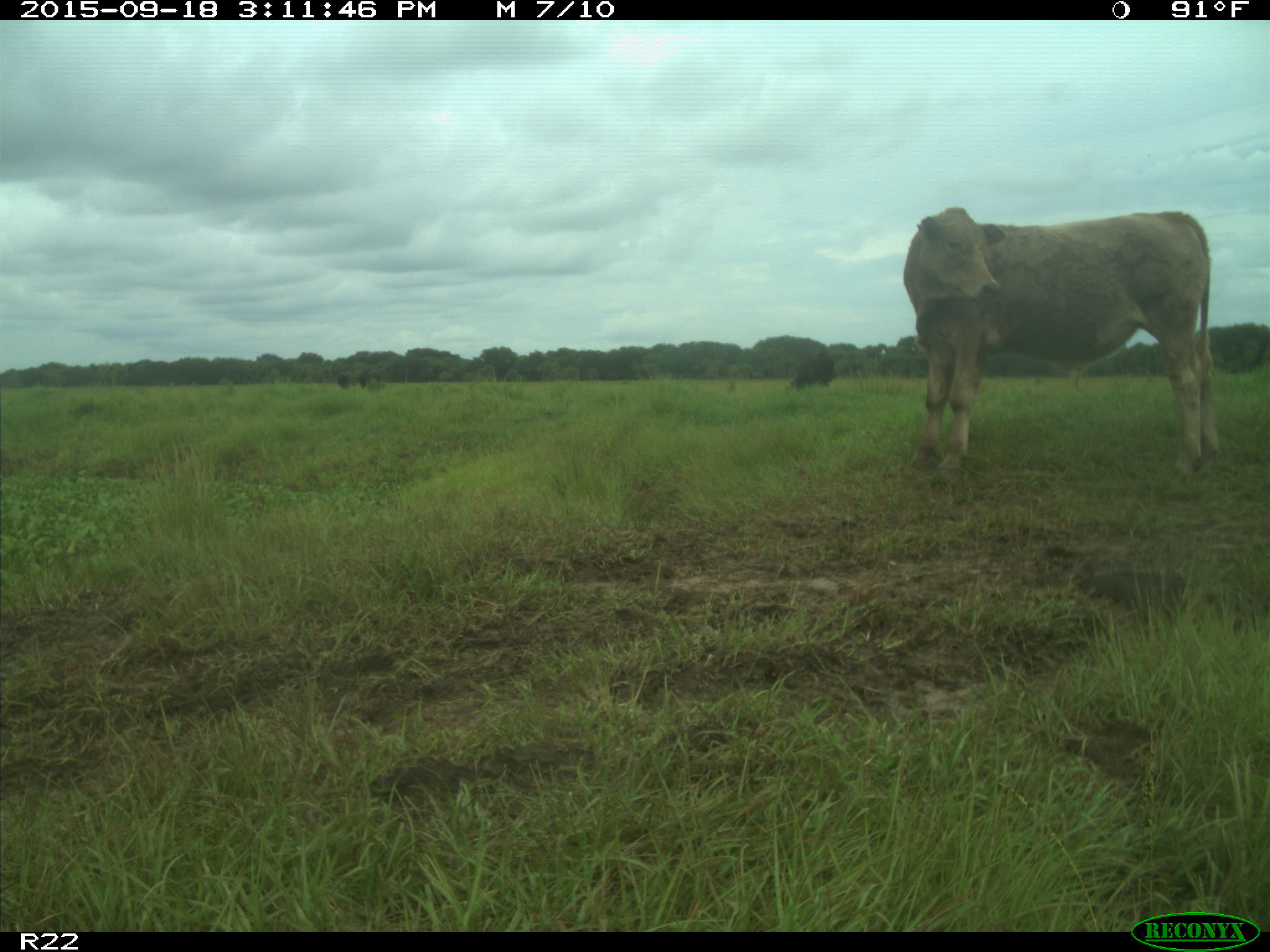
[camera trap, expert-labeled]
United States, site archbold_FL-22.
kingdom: Animalia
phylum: Chordata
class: Mammalia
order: Artiodactyla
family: Bovidae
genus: Bos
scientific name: Bos taurus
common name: domestic cow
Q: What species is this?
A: Bos taurus (domestic cow).